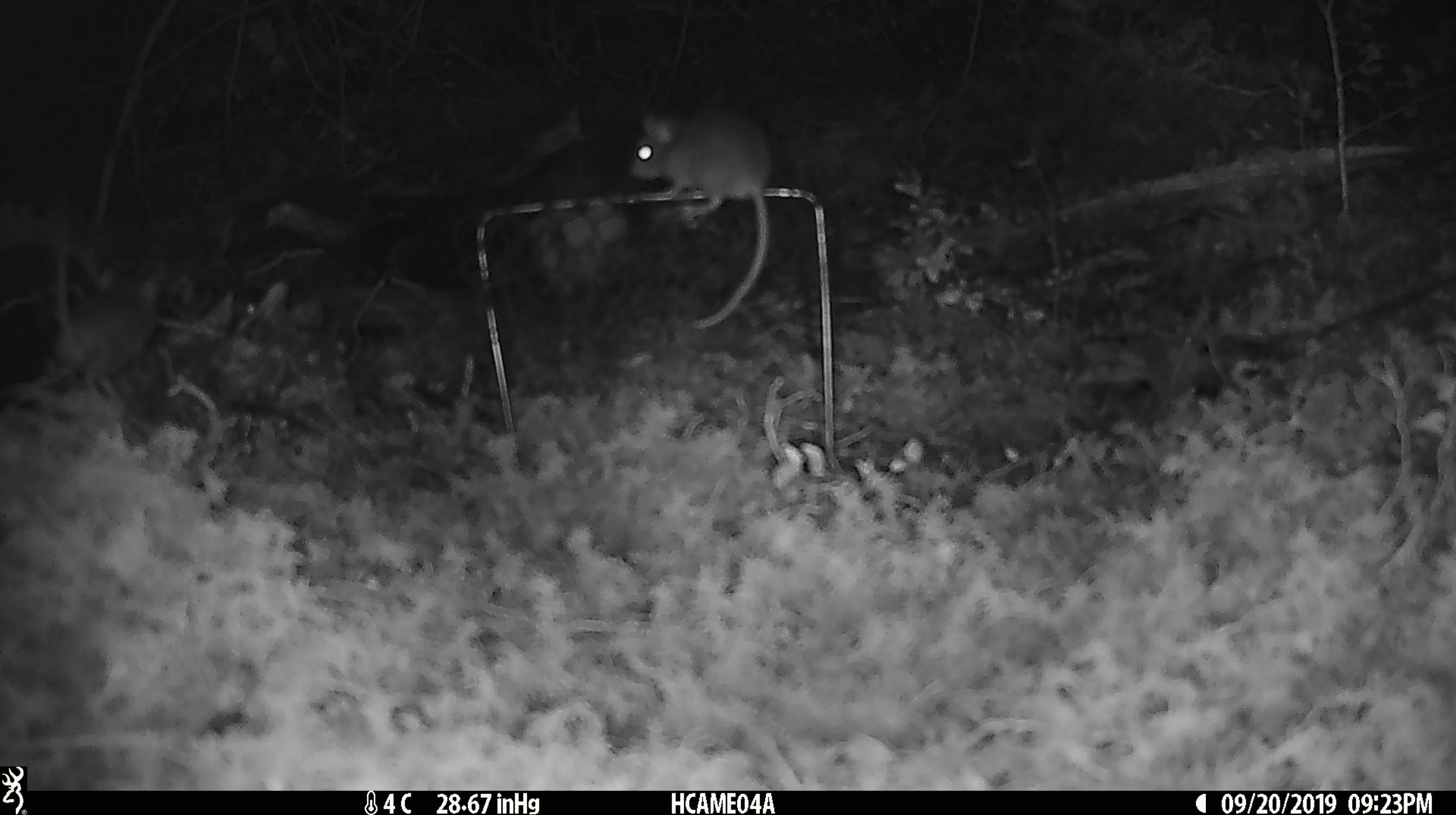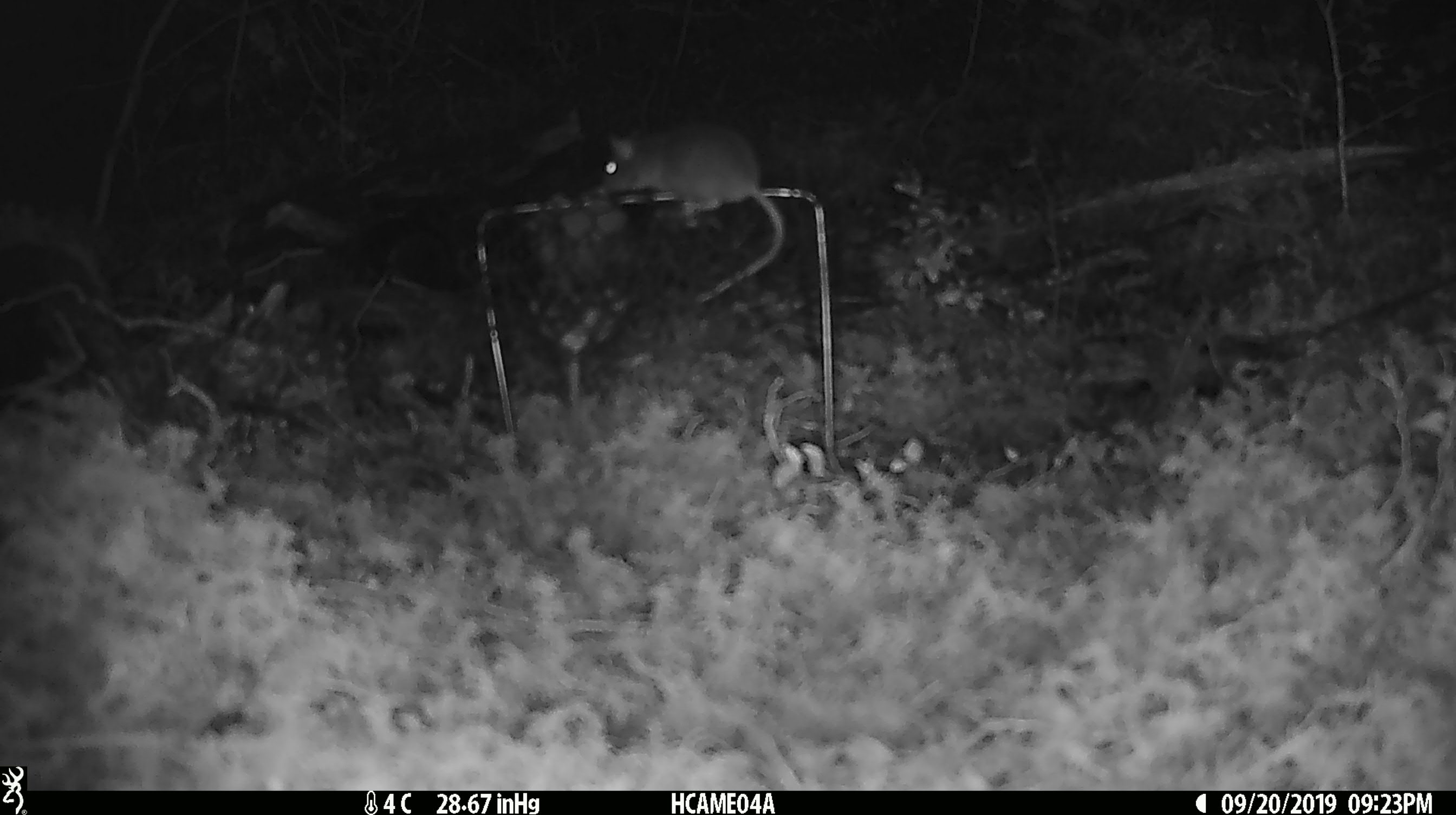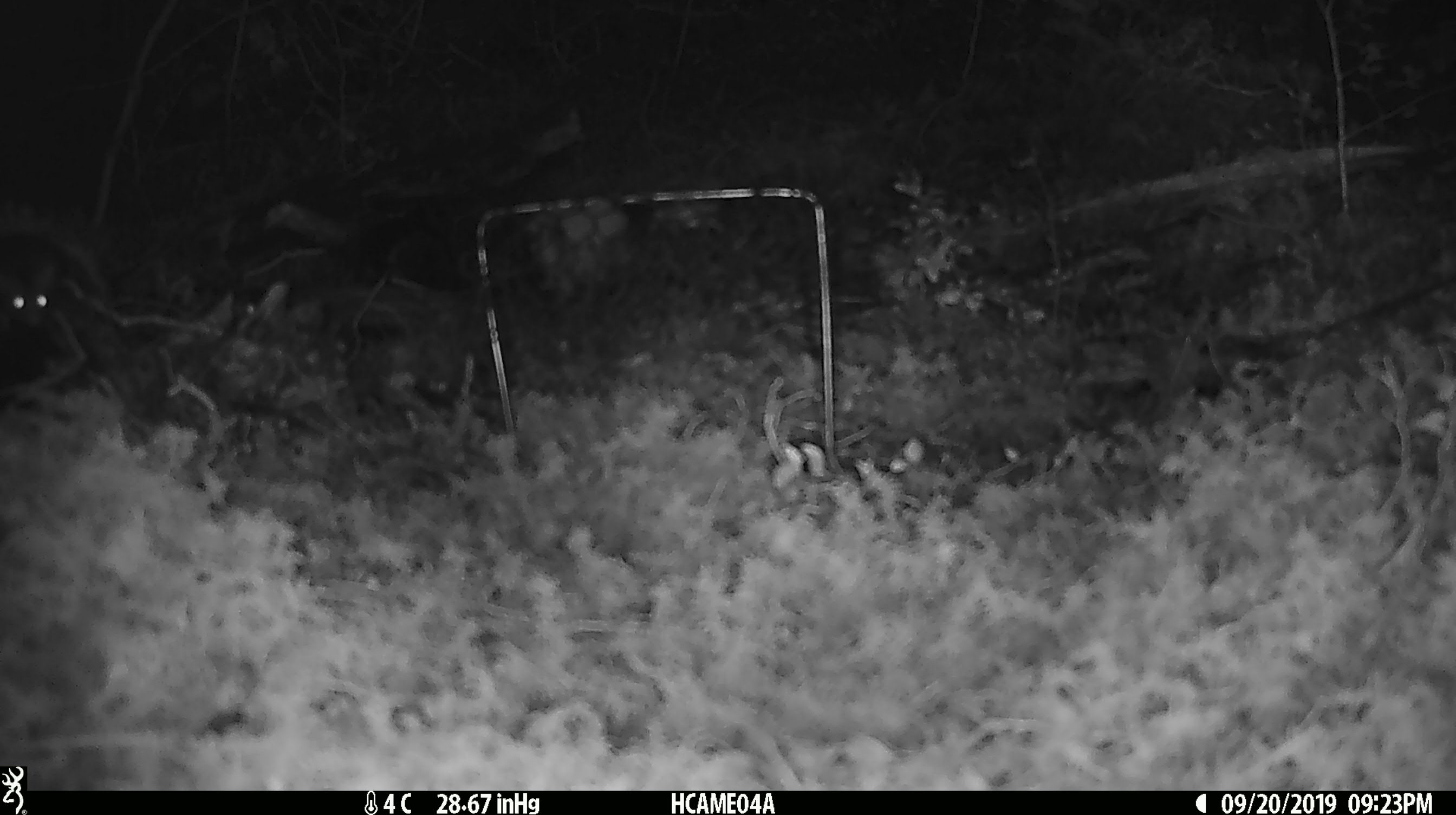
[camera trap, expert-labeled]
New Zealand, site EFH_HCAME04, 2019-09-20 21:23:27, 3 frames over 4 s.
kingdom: Animalia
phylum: Chordata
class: Mammalia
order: Rodentia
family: Muridae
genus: Mus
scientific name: Mus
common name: mouse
Mouse (Mus).